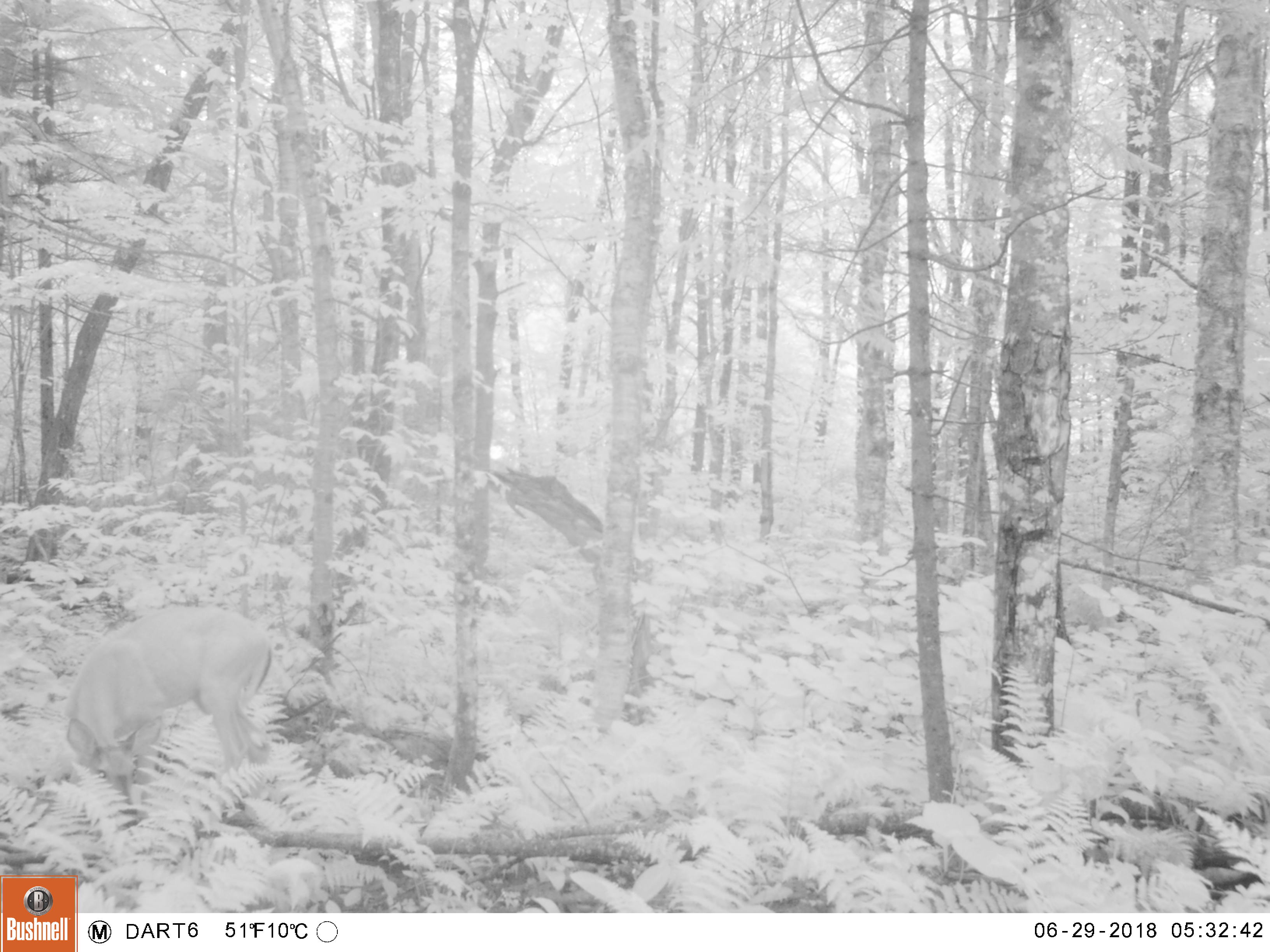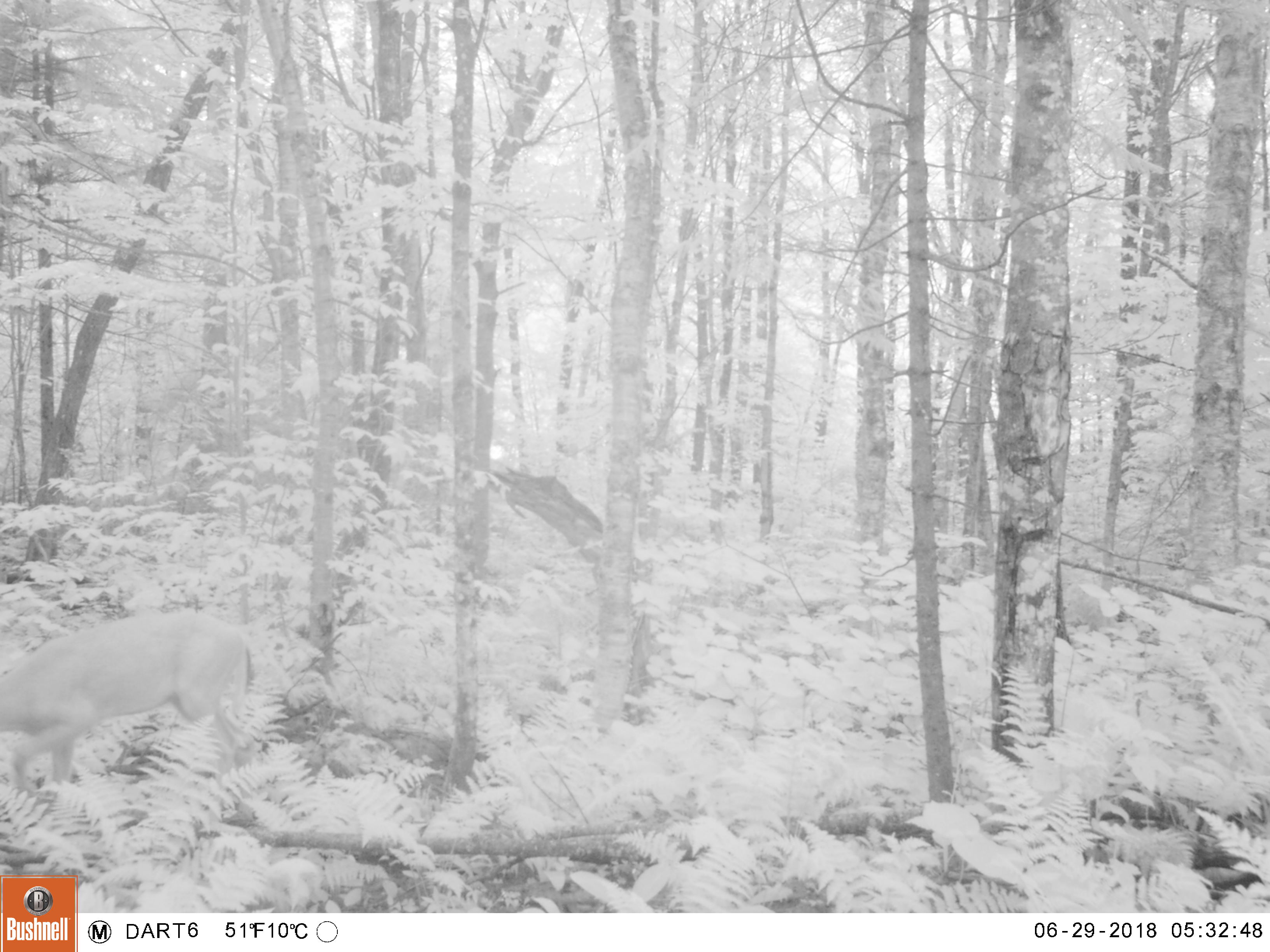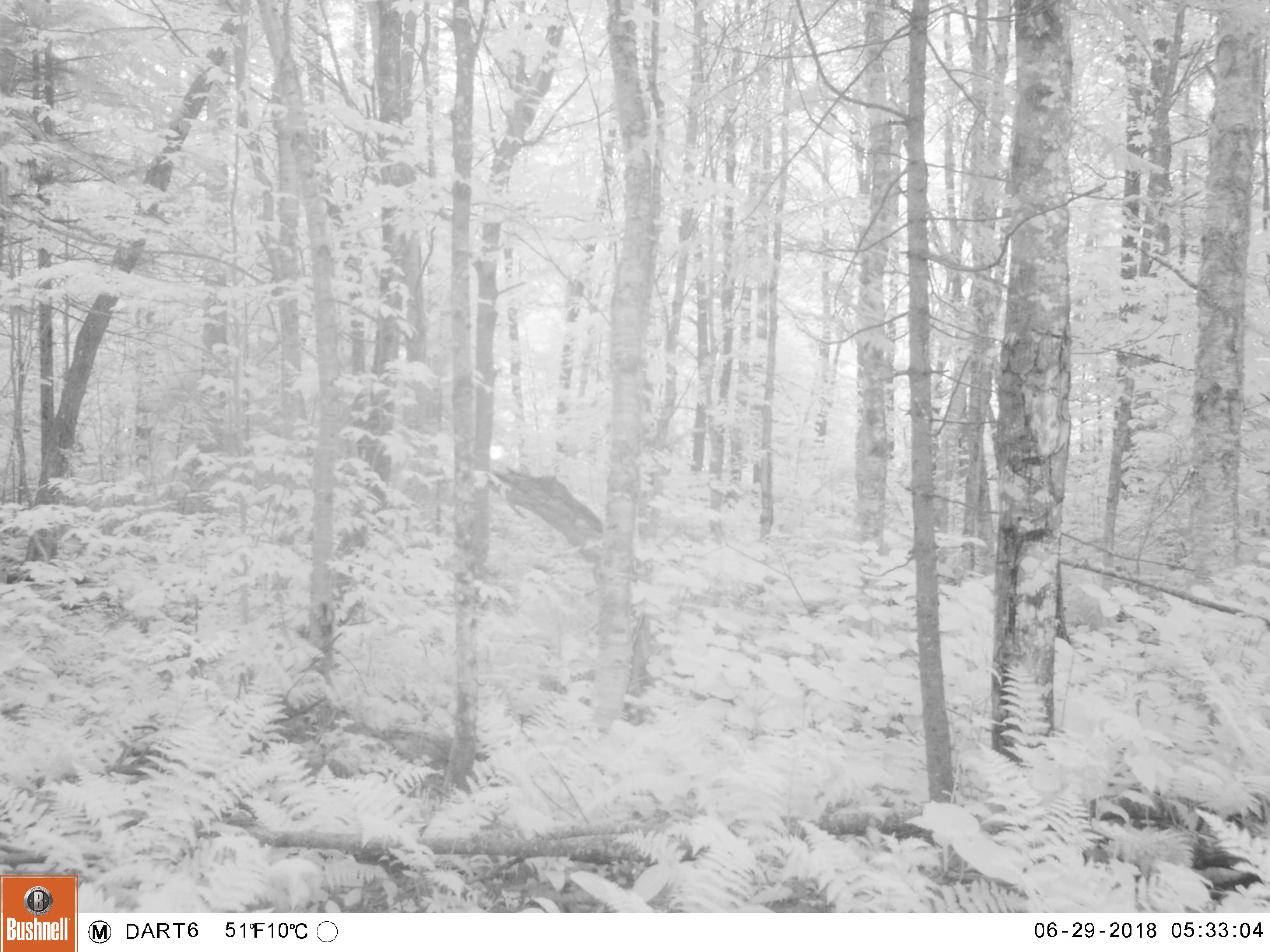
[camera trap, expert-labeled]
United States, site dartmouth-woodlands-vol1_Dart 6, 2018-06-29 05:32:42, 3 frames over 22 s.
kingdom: Animalia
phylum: Chordata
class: Mammalia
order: Artiodactyla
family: Cervidae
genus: Odocoileus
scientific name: Odocoileus virginianus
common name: white-tailed deer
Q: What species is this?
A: White-tailed deer (Odocoileus virginianus).